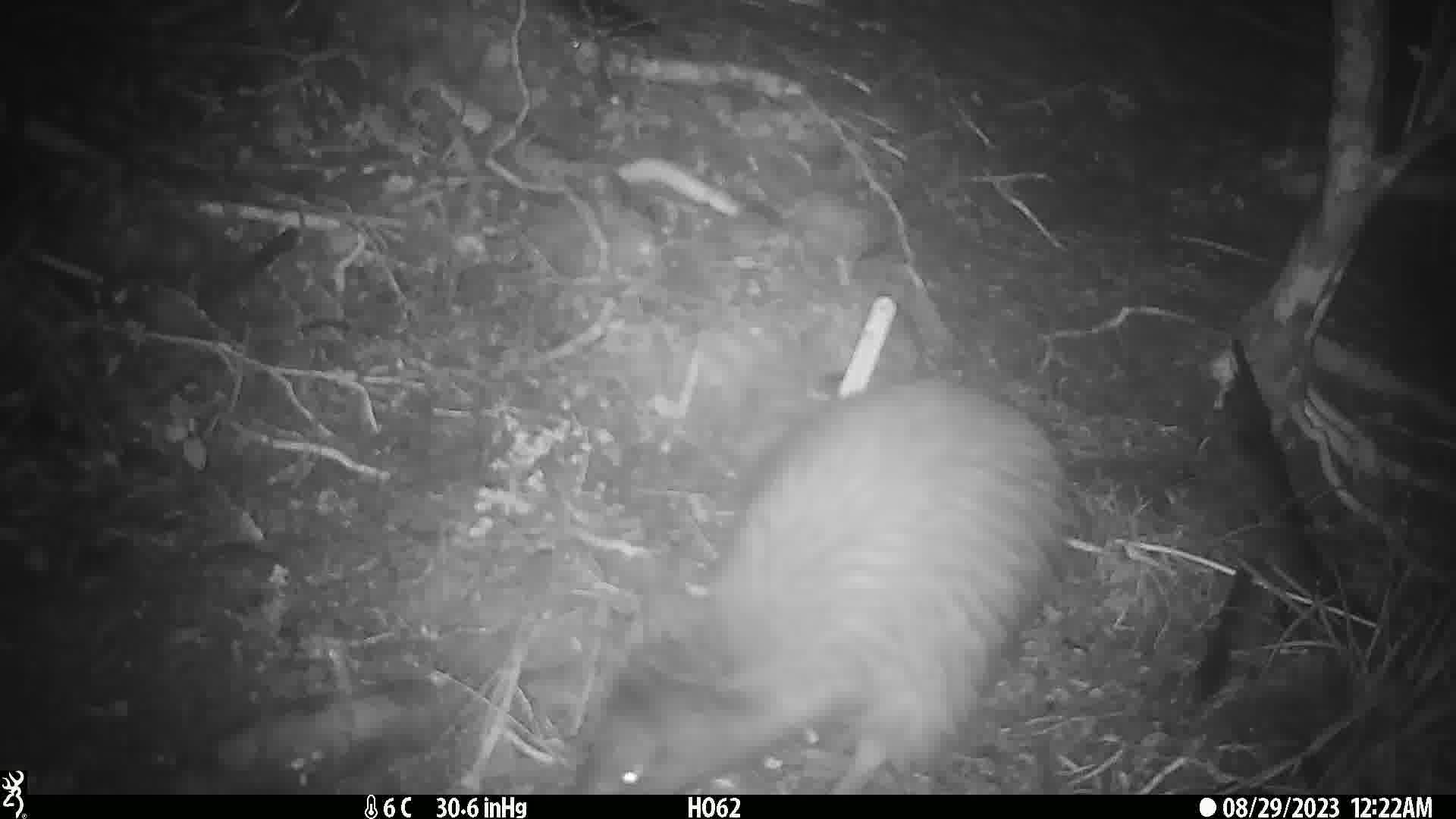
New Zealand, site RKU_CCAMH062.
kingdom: Animalia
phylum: Chordata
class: Aves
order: Apterygiformes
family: Apterygidae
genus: Apteryx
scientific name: Apteryx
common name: kiwi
Kiwi (Apteryx).